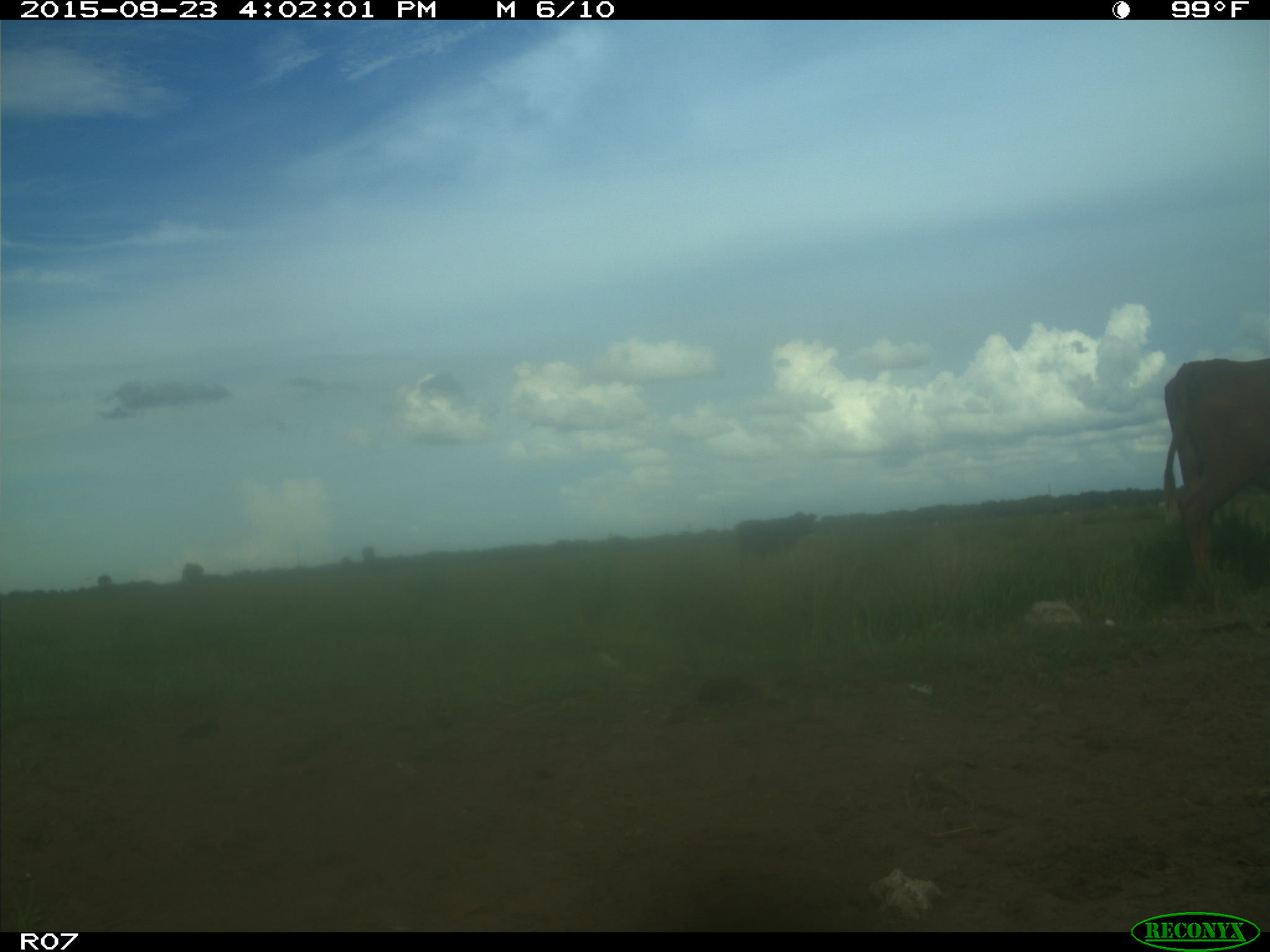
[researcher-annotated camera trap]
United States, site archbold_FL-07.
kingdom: Animalia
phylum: Chordata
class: Mammalia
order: Artiodactyla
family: Bovidae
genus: Bos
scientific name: Bos taurus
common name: domestic cow